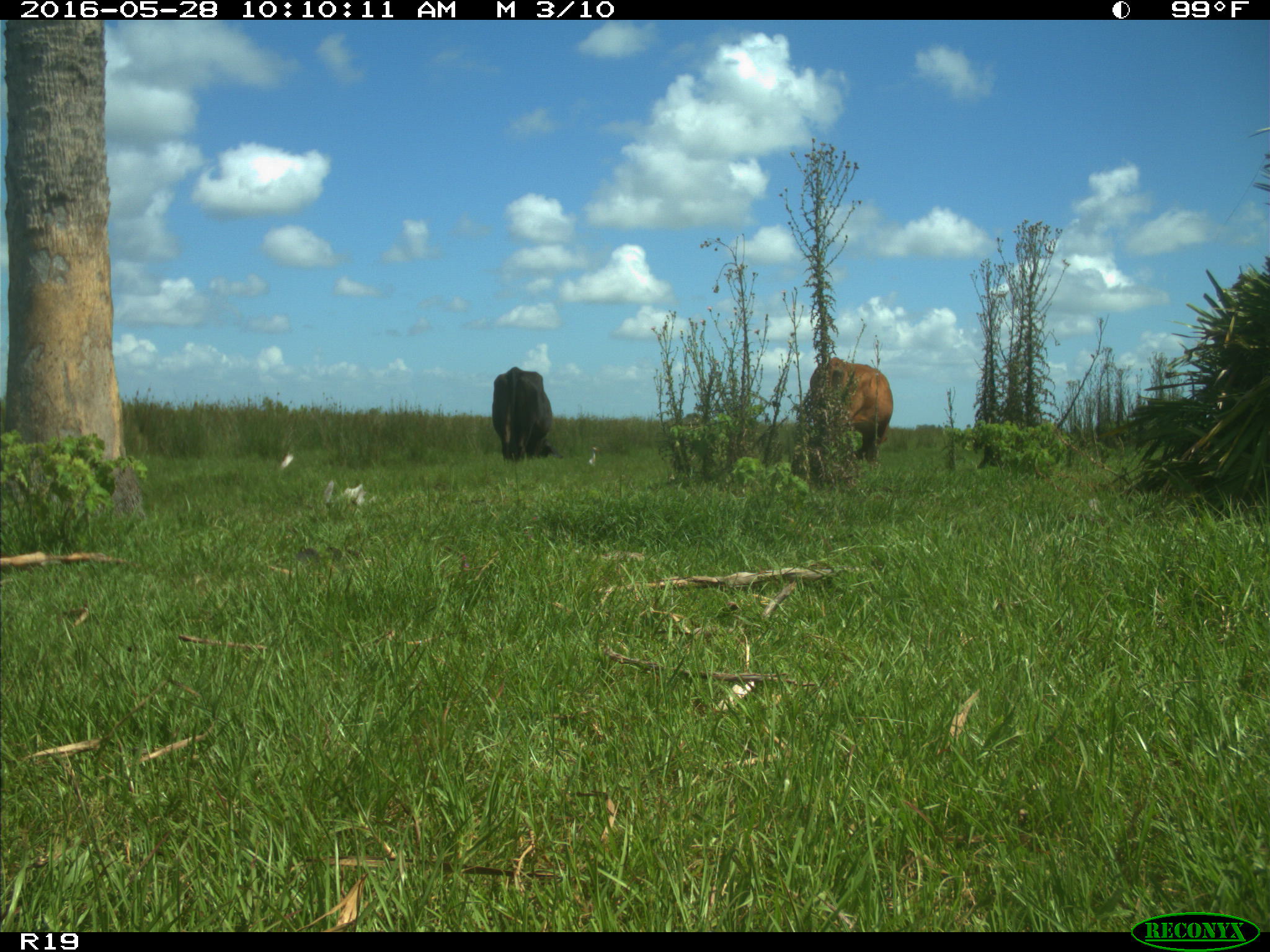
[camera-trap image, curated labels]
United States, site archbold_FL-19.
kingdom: Animalia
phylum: Chordata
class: Mammalia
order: Artiodactyla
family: Bovidae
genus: Bos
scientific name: Bos taurus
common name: domestic cow